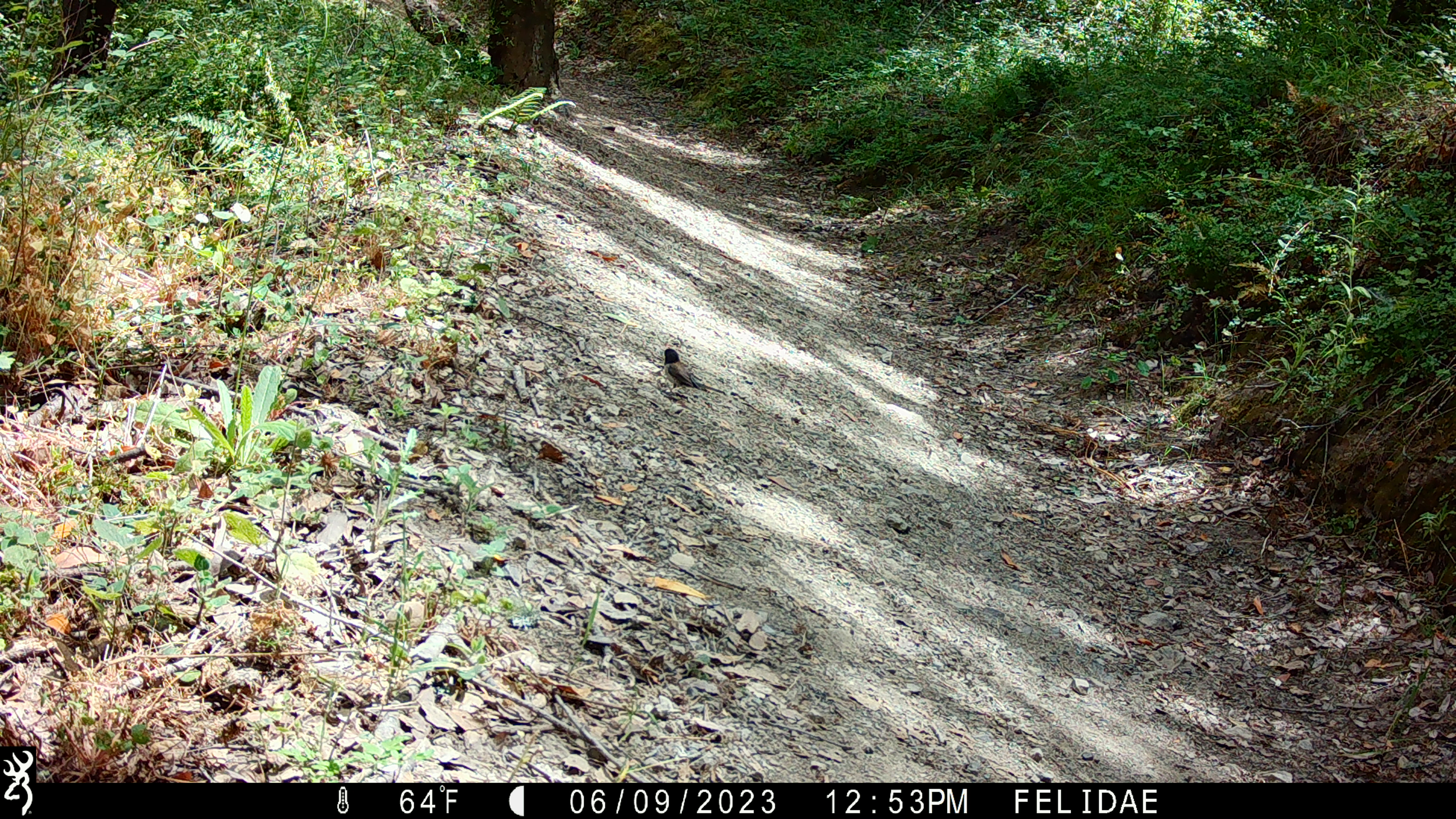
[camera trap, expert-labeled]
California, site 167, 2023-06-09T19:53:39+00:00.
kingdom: Animalia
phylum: Chordata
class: Aves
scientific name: Aves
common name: bird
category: unknown bird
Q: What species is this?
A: Unknown bird (bird) (Aves).